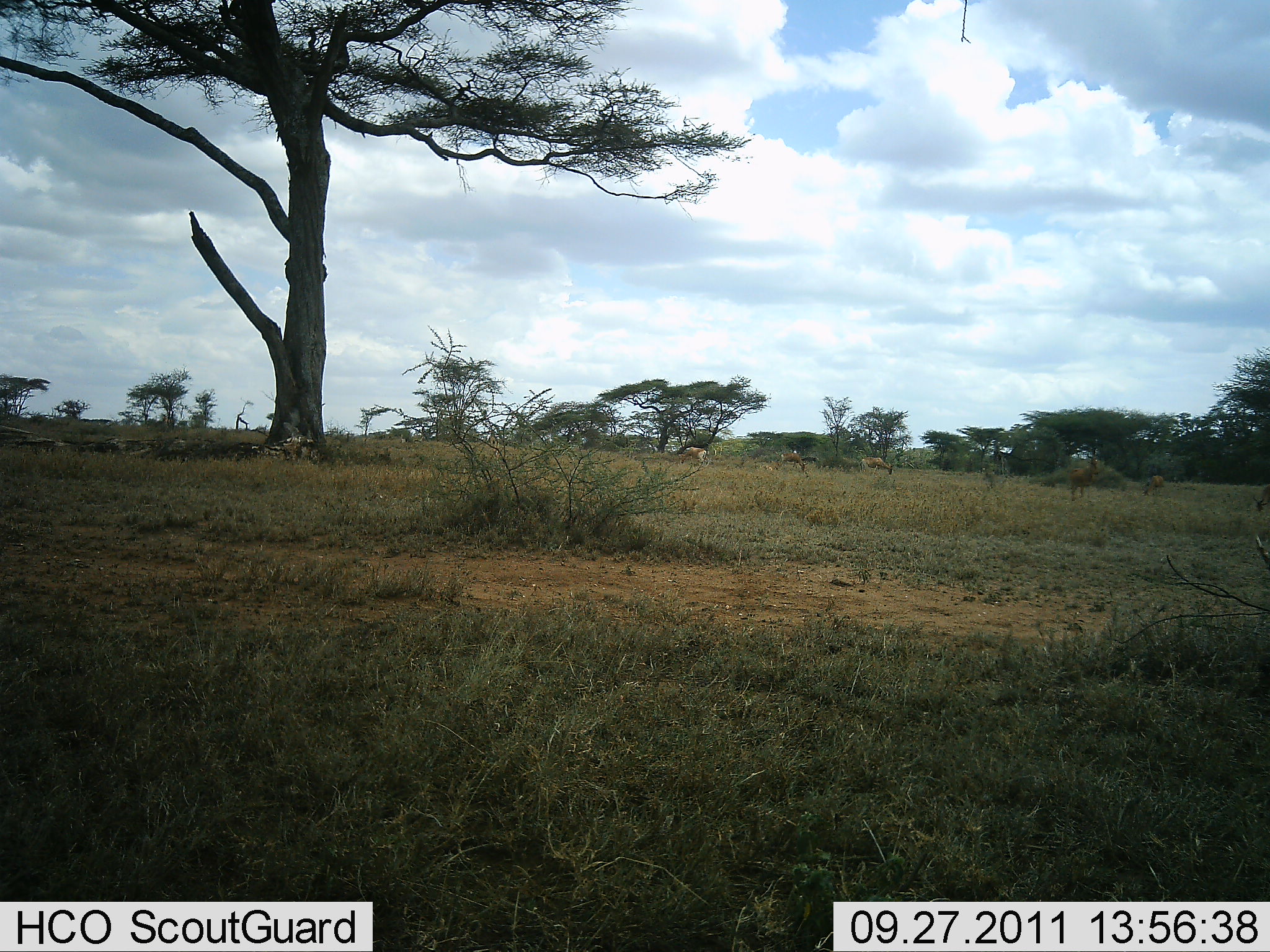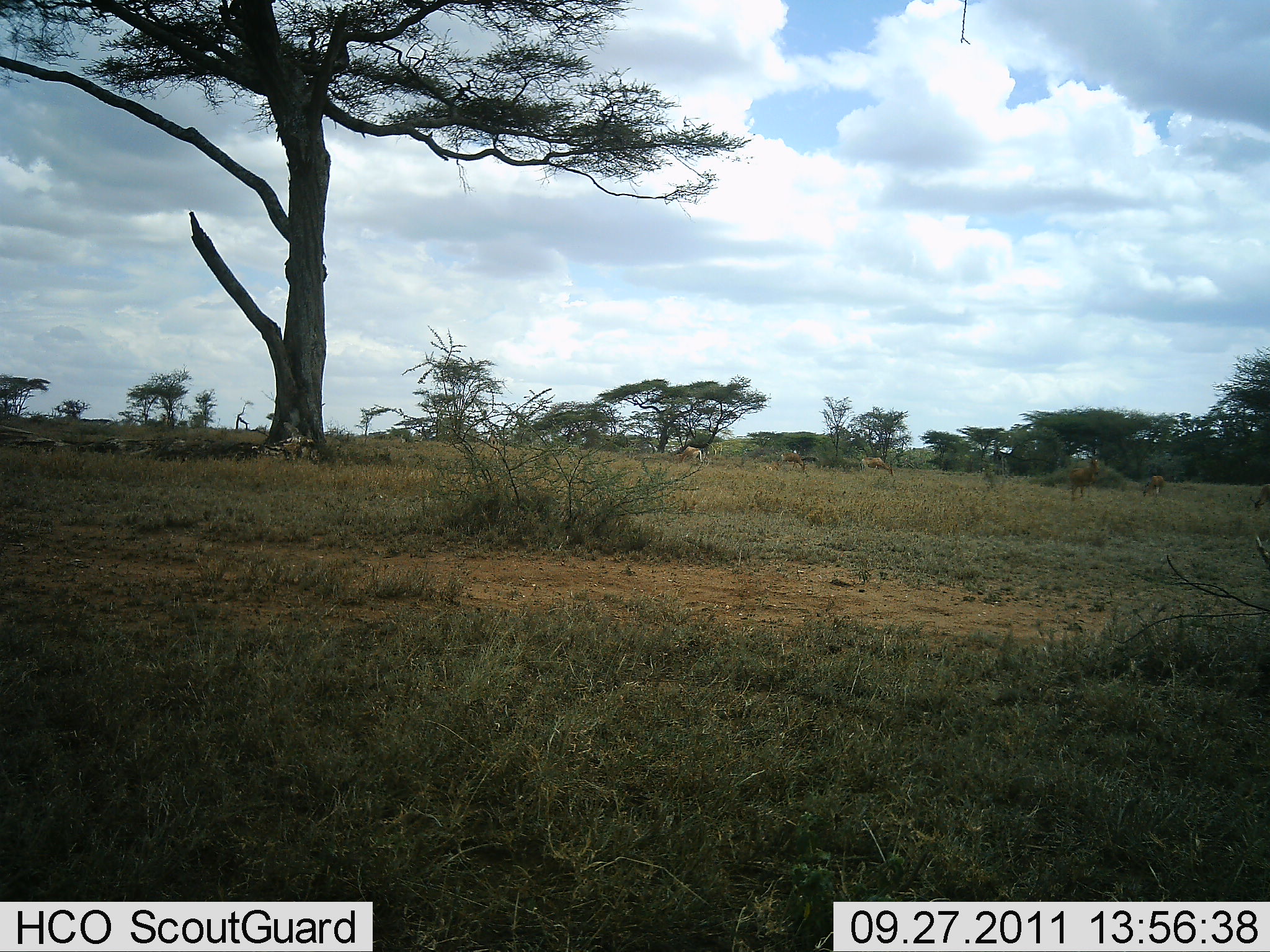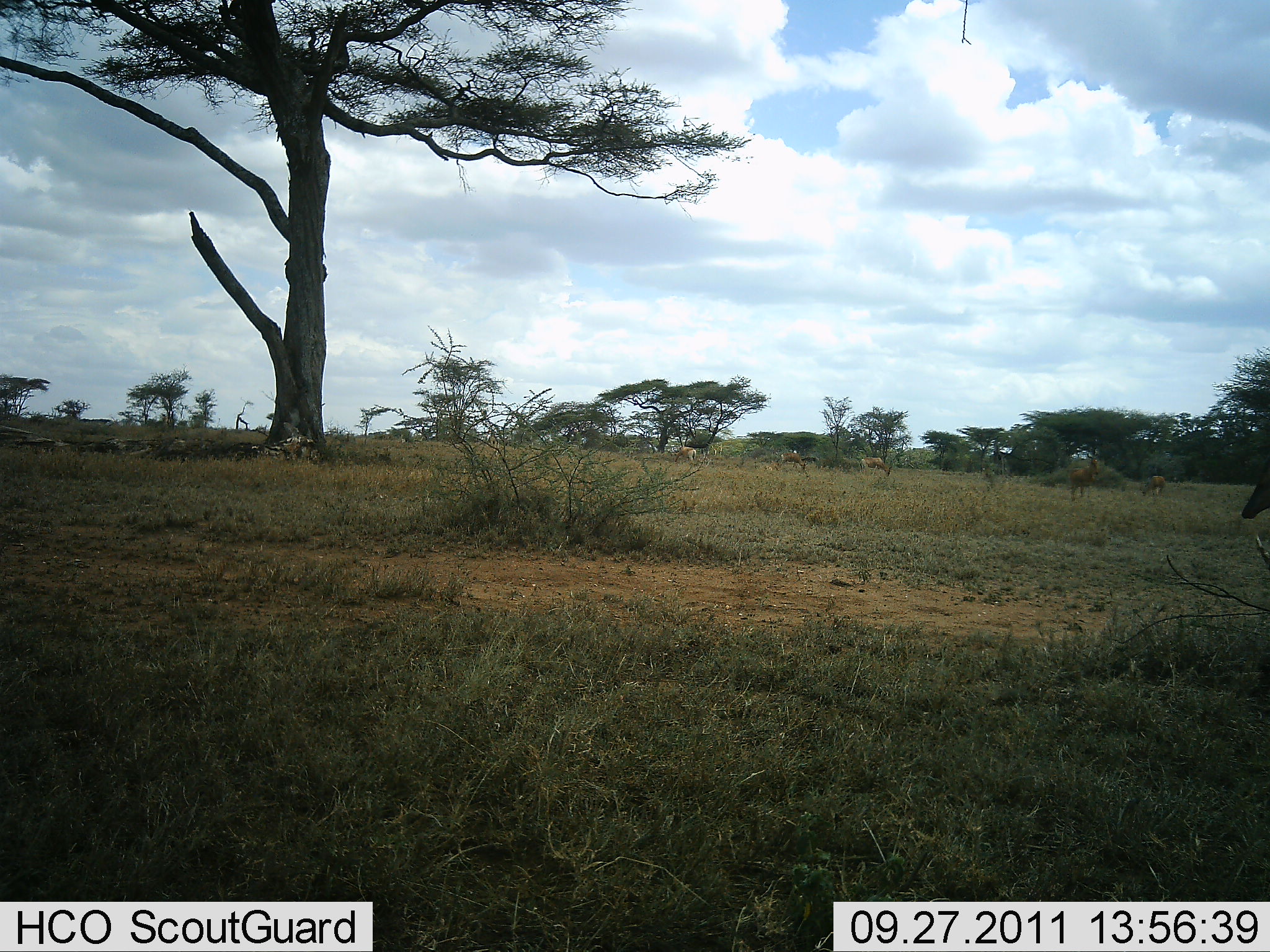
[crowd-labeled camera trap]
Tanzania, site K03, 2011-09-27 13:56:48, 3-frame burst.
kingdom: Animalia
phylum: Chordata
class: Mammalia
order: Artiodactyla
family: Bovidae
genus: Aepyceros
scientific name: Aepyceros melampus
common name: impala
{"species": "impala (Aepyceros melampus)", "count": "6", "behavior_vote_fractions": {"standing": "25%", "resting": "25%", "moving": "25%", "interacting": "0%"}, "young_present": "0%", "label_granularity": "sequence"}